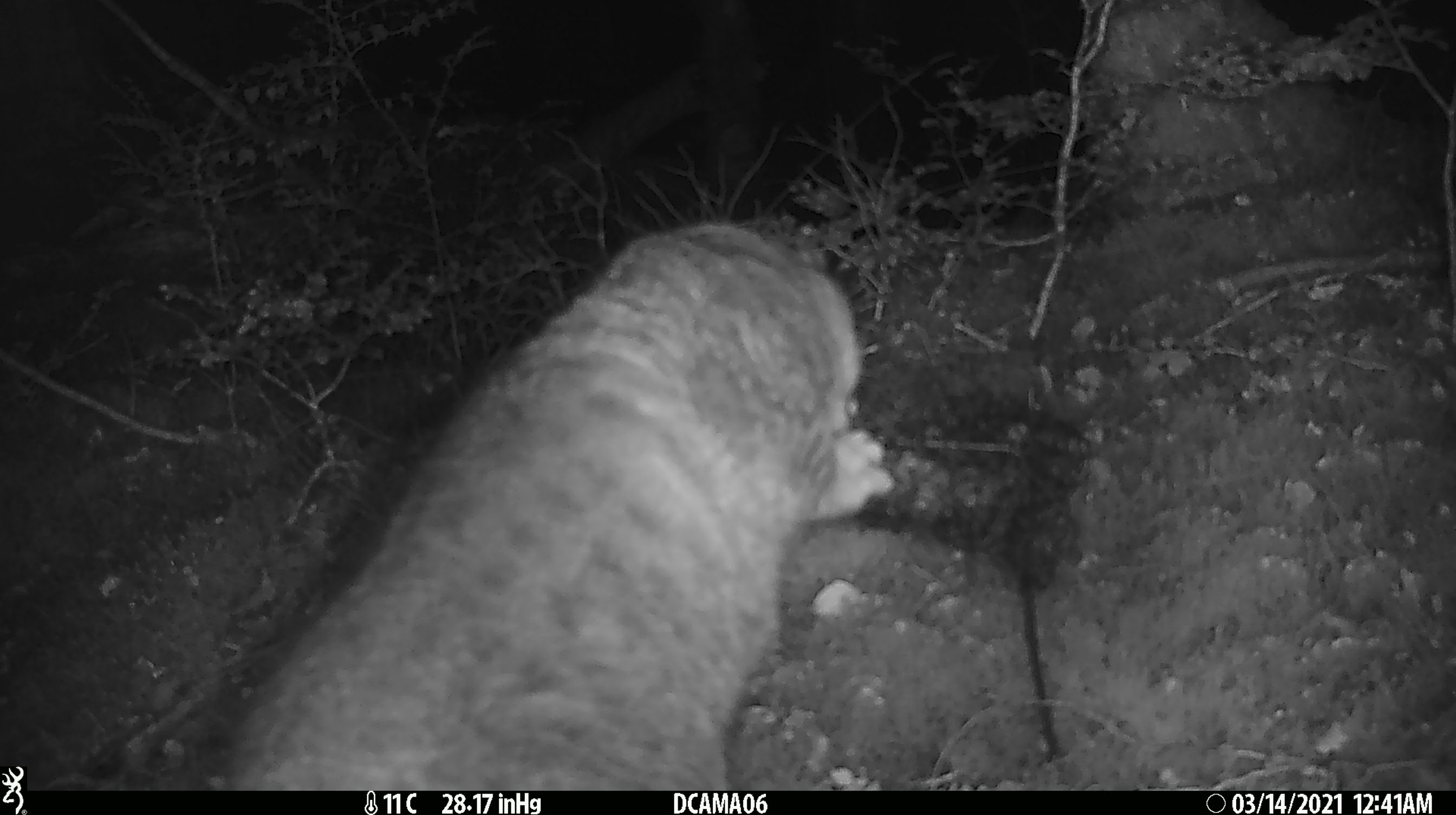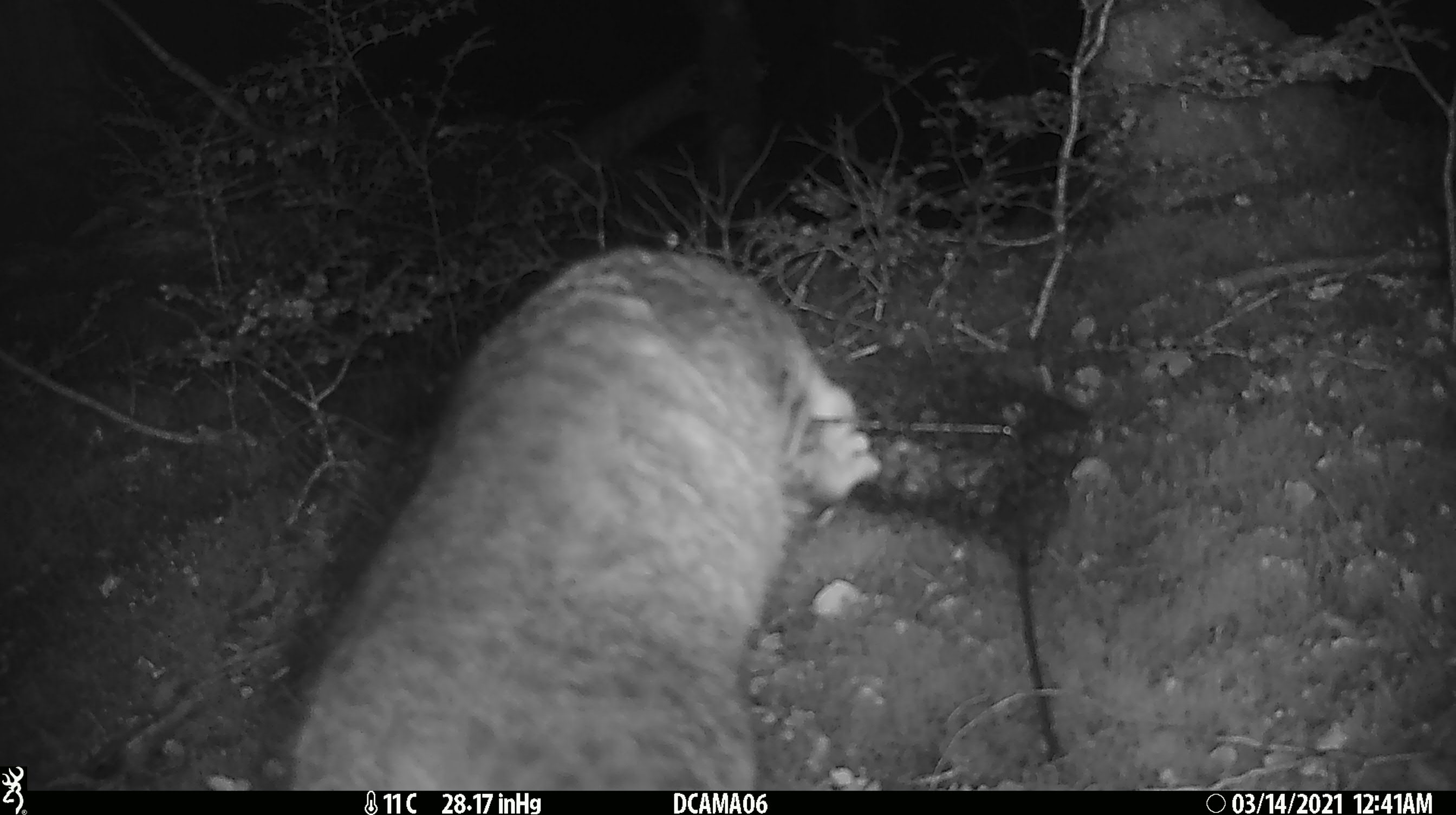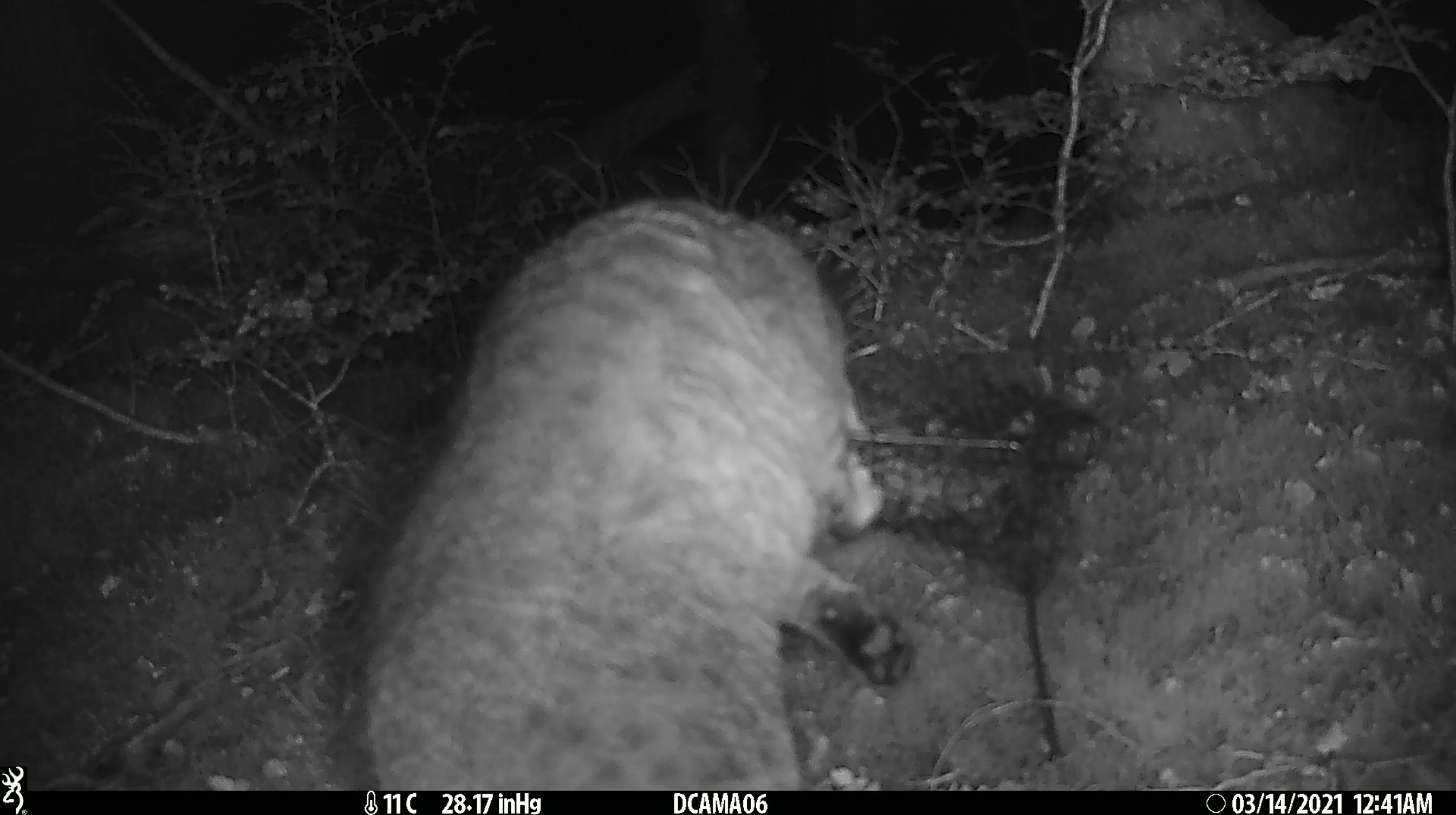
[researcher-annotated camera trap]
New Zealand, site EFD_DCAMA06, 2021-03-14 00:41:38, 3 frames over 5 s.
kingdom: Animalia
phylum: Chordata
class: Mammalia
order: Carnivora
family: Felidae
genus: Felis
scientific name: Felis catus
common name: domestic cat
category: cat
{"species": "cat (domestic cat) (Felis catus)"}